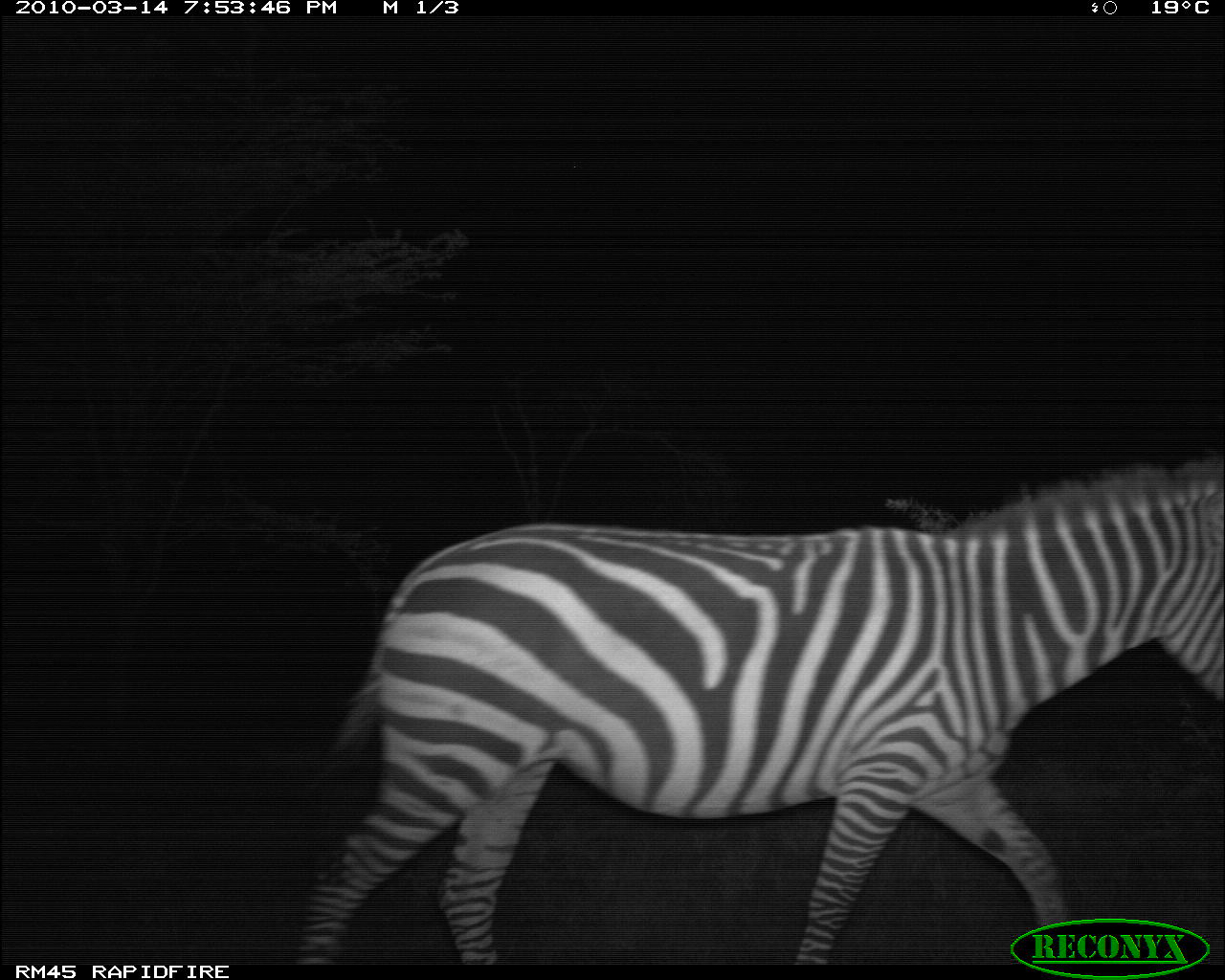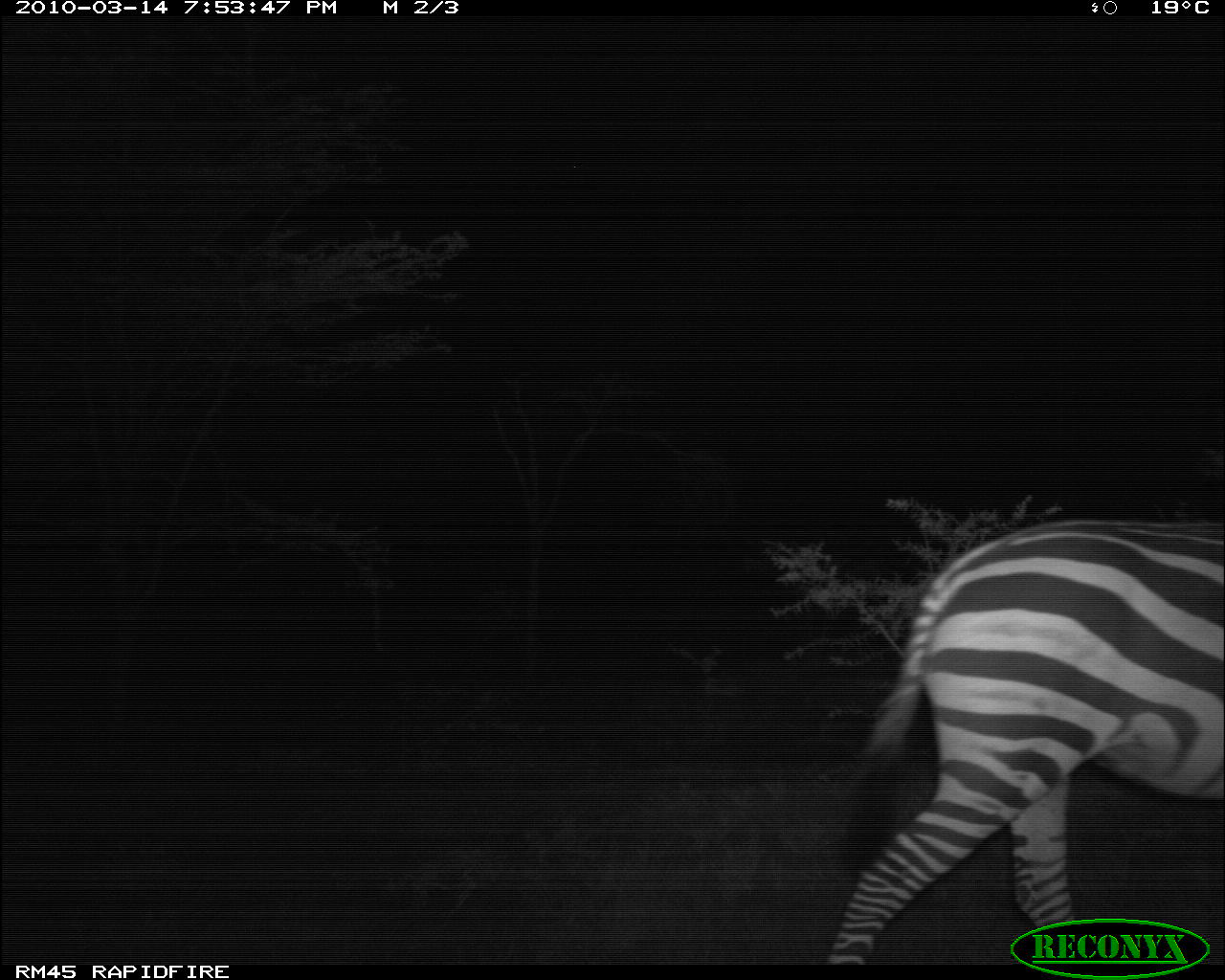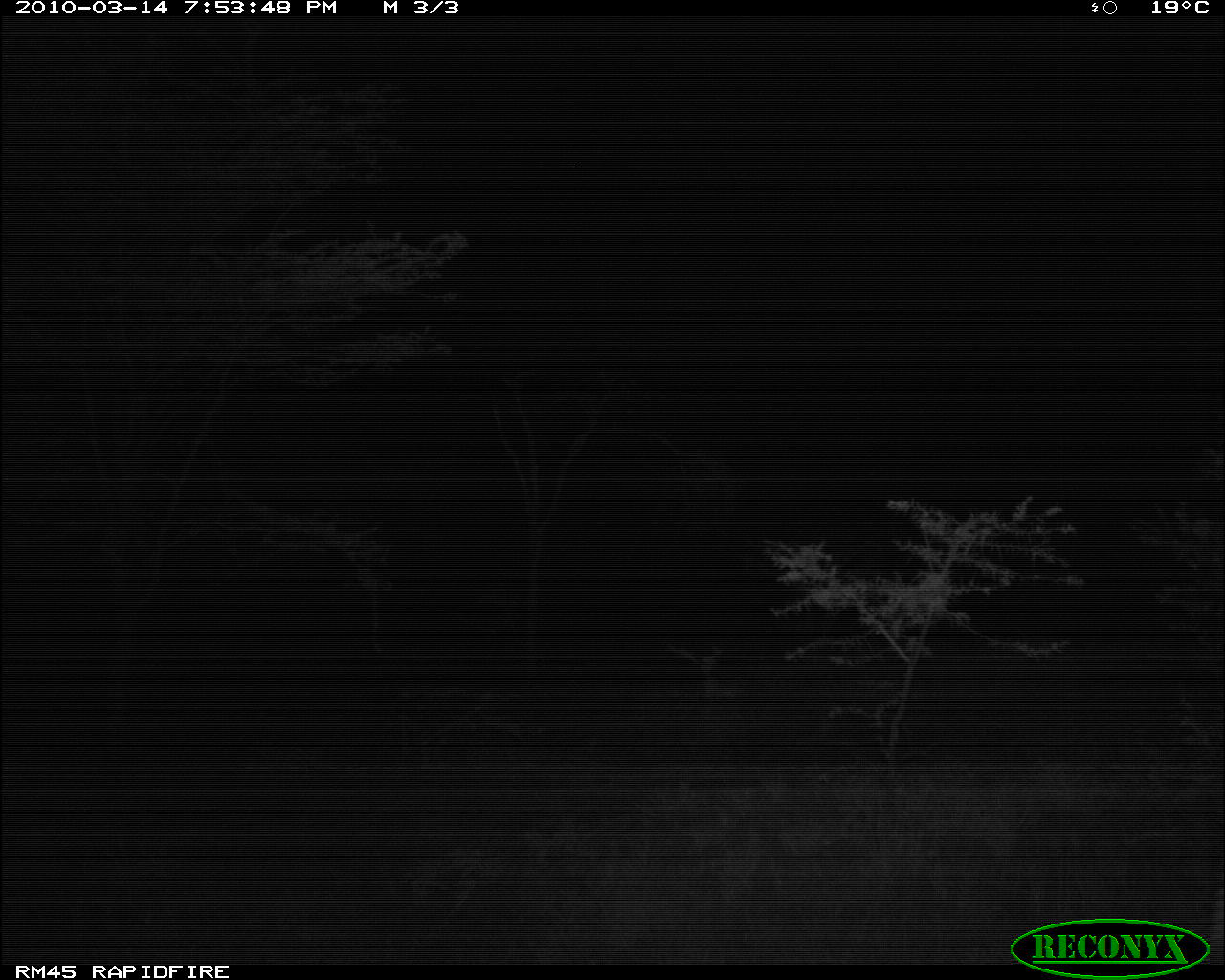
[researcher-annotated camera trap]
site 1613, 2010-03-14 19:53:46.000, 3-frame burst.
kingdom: Animalia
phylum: Chordata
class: Mammalia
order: Perissodactyla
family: Equidae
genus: Equus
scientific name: Equus quagga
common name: plains zebra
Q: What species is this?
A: Equus quagga (plains zebra).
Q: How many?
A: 1.